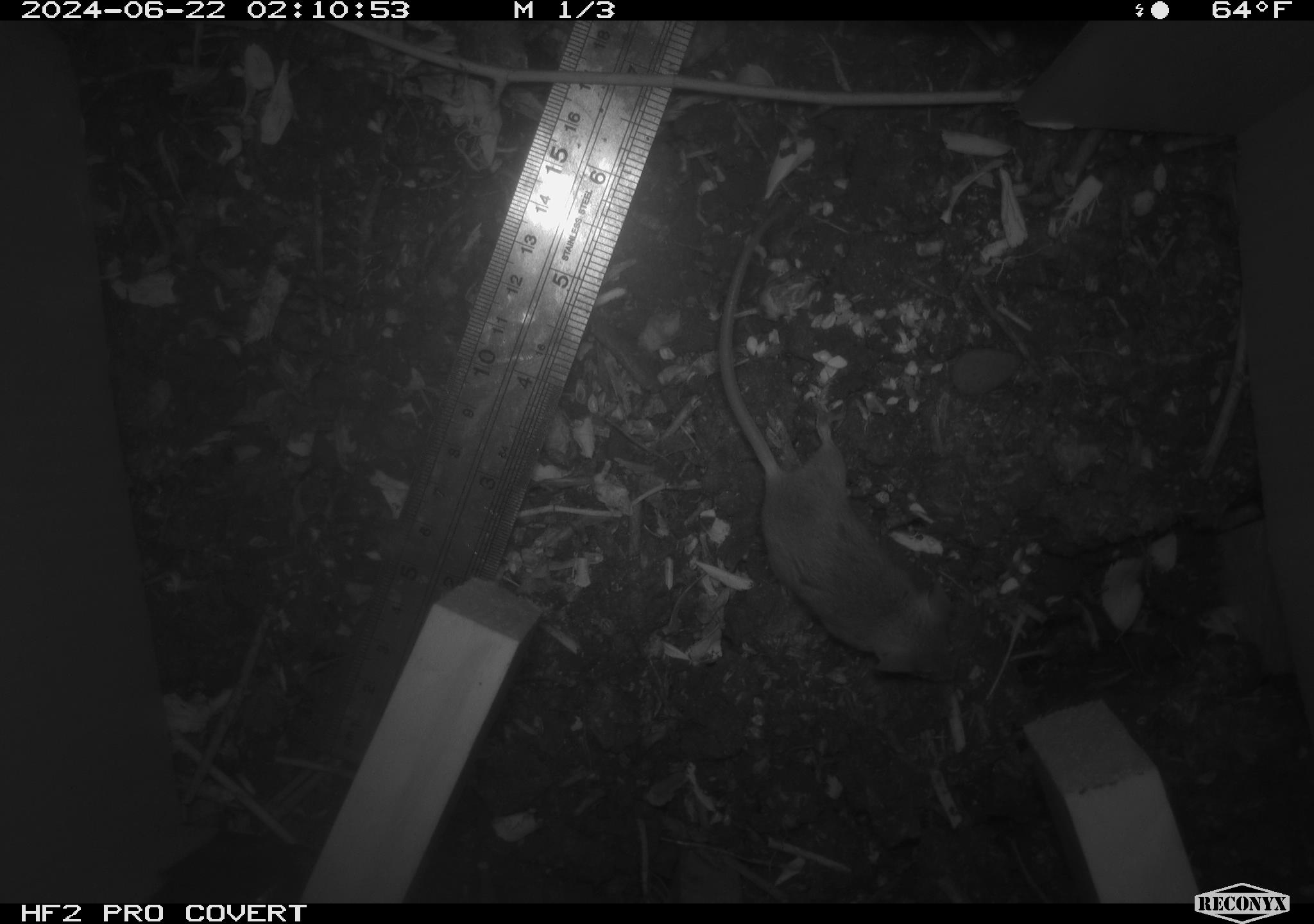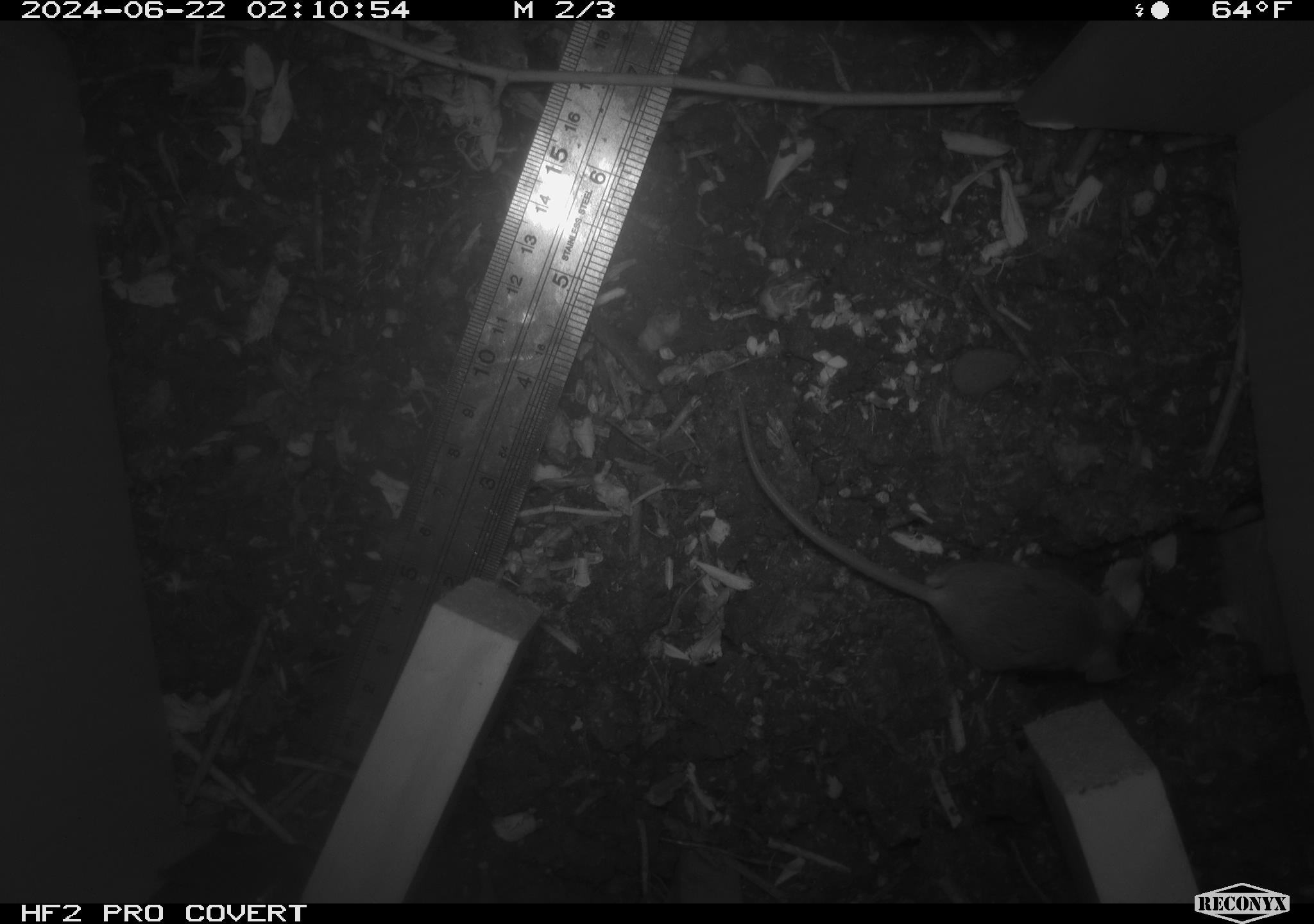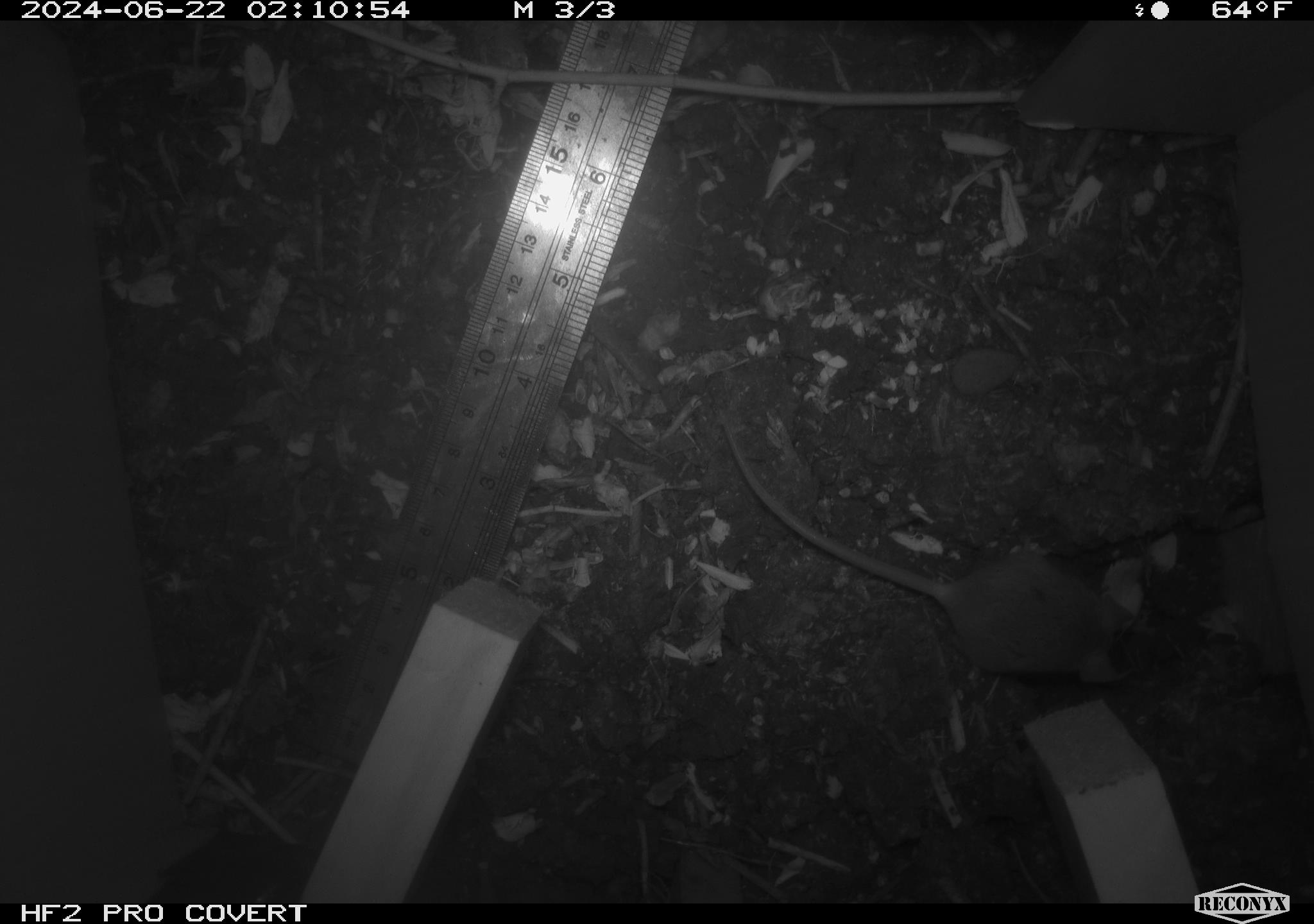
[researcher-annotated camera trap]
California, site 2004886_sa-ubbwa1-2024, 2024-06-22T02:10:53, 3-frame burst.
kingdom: Animalia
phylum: Chordata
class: Mammalia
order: Rodentia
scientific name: Rodentia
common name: mouse species